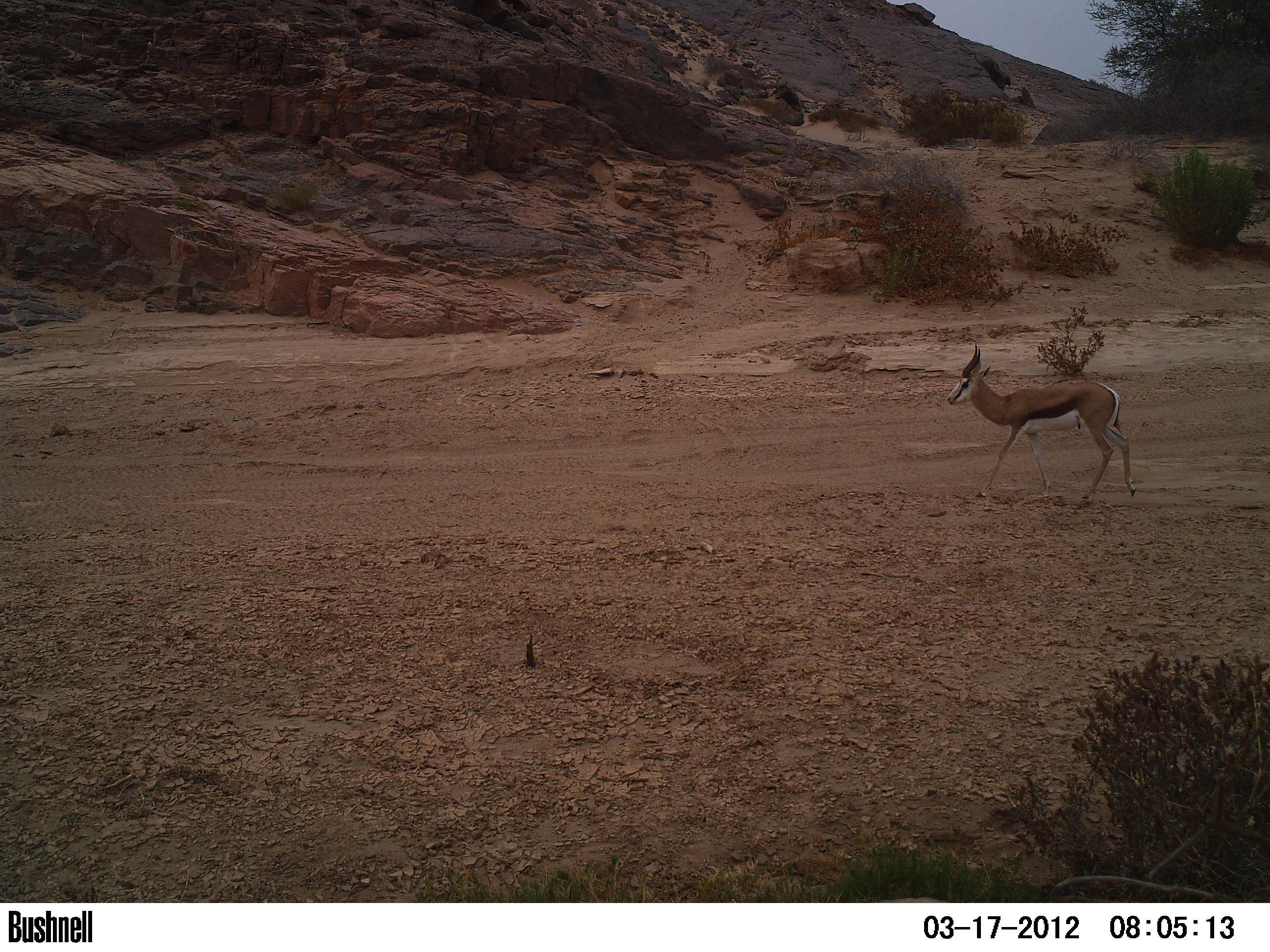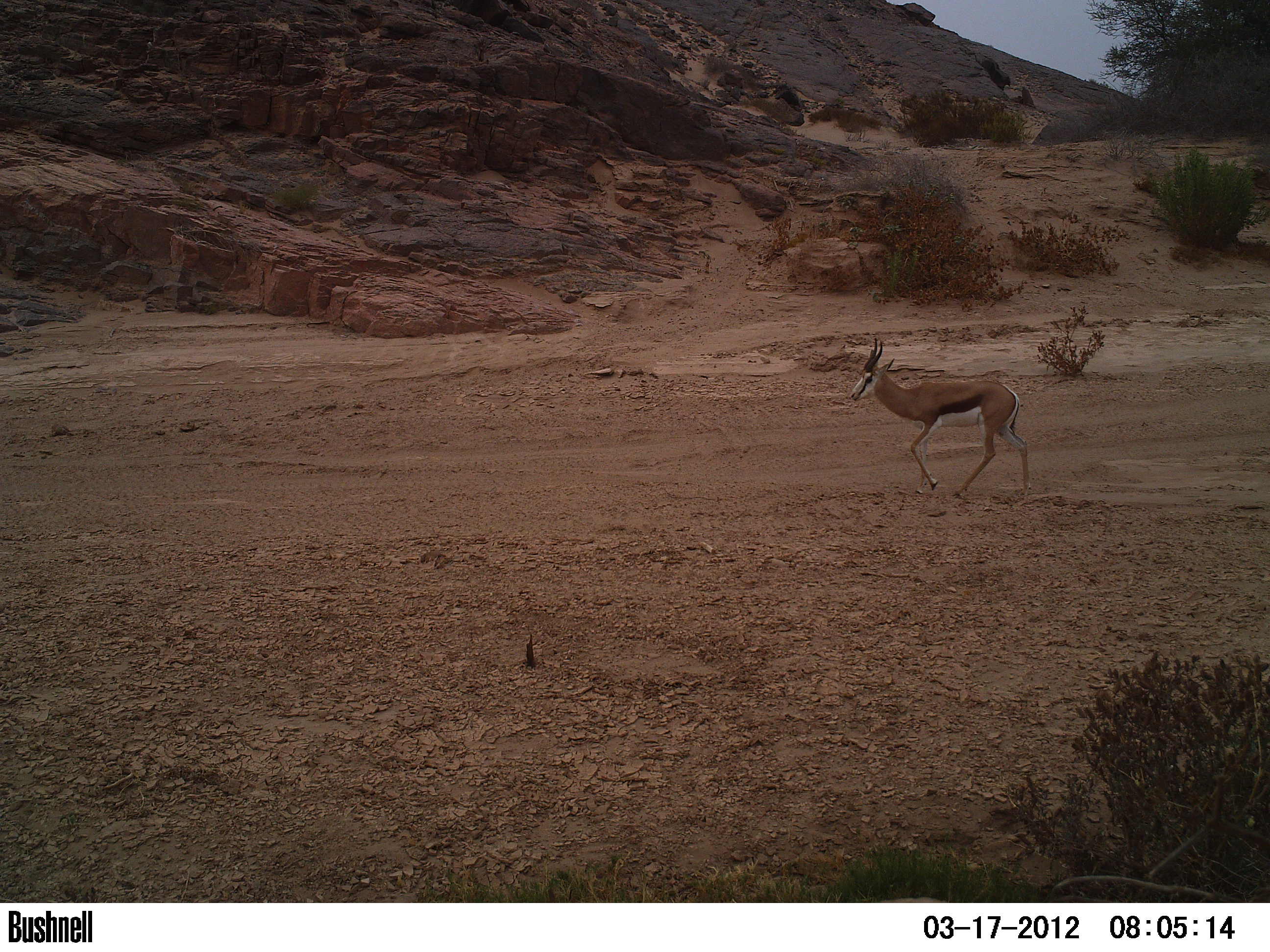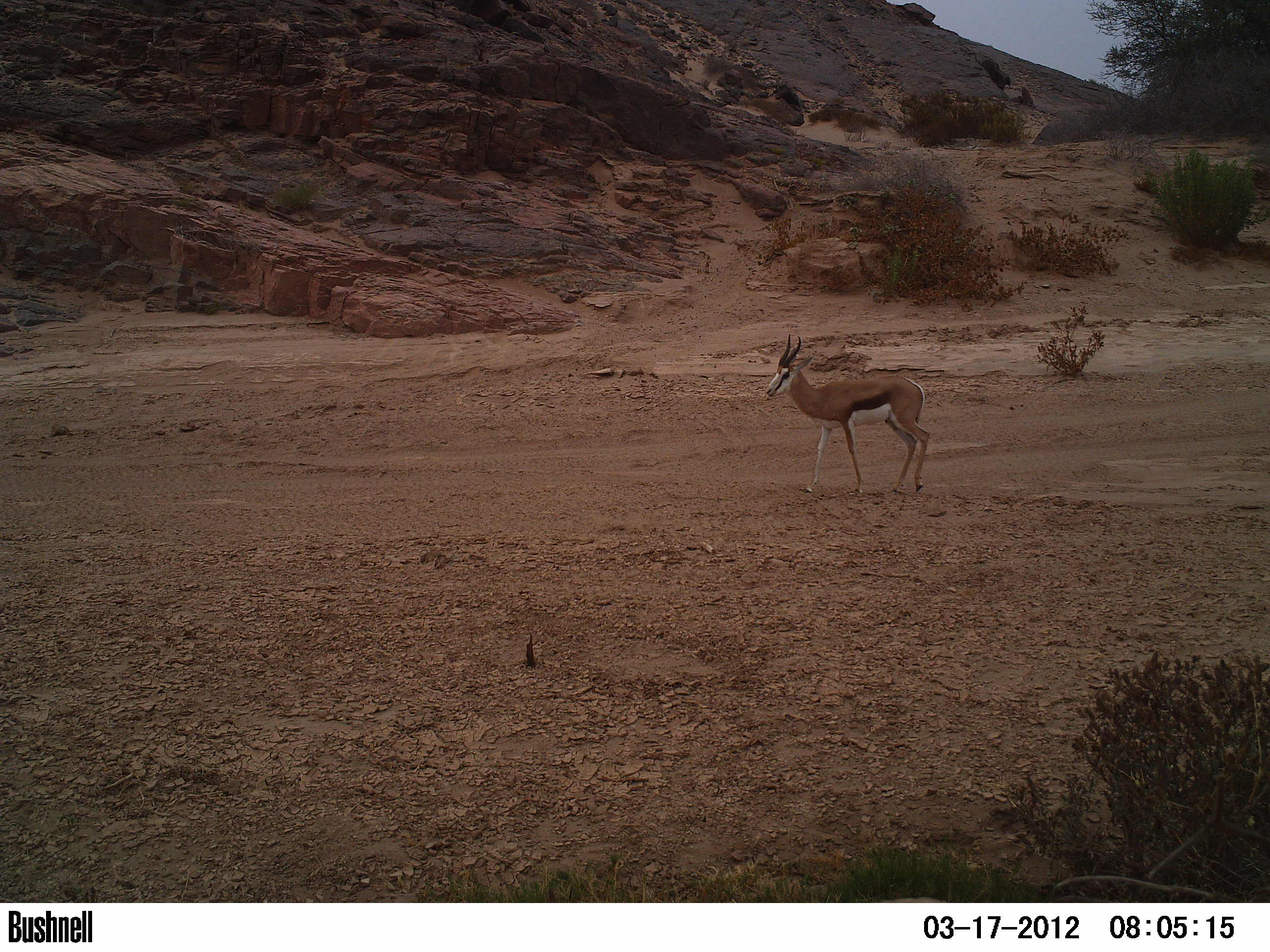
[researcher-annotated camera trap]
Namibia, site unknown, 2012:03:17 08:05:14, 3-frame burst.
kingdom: Animalia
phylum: Chordata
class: Mammalia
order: Artiodactyla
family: Bovidae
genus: Antidorcas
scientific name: Antidorcas marsupialis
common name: springbok